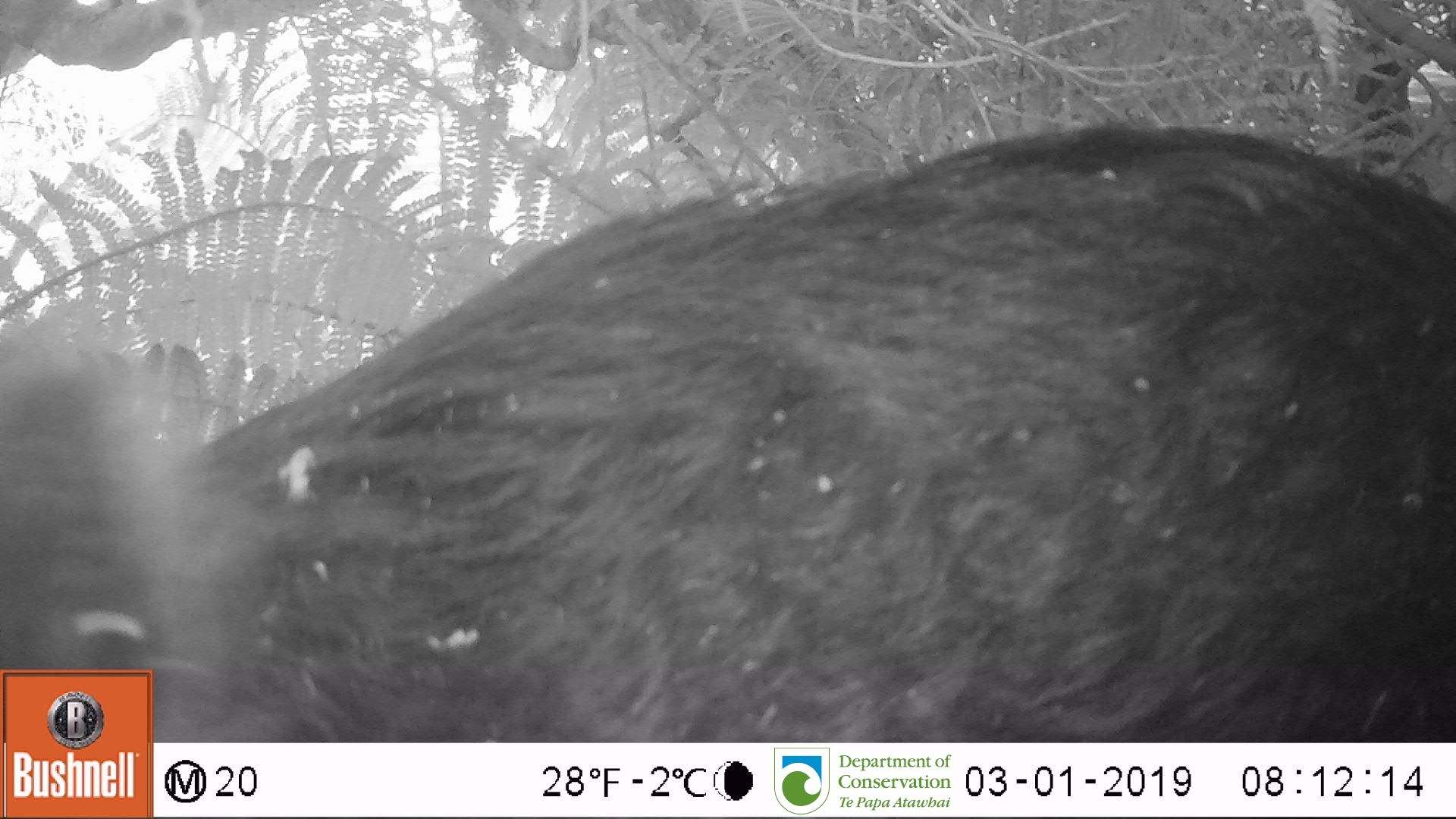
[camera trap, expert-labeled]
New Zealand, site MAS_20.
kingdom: Animalia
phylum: Chordata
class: Mammalia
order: Artiodactyla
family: Suidae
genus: Sus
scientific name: Sus scrofa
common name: pig